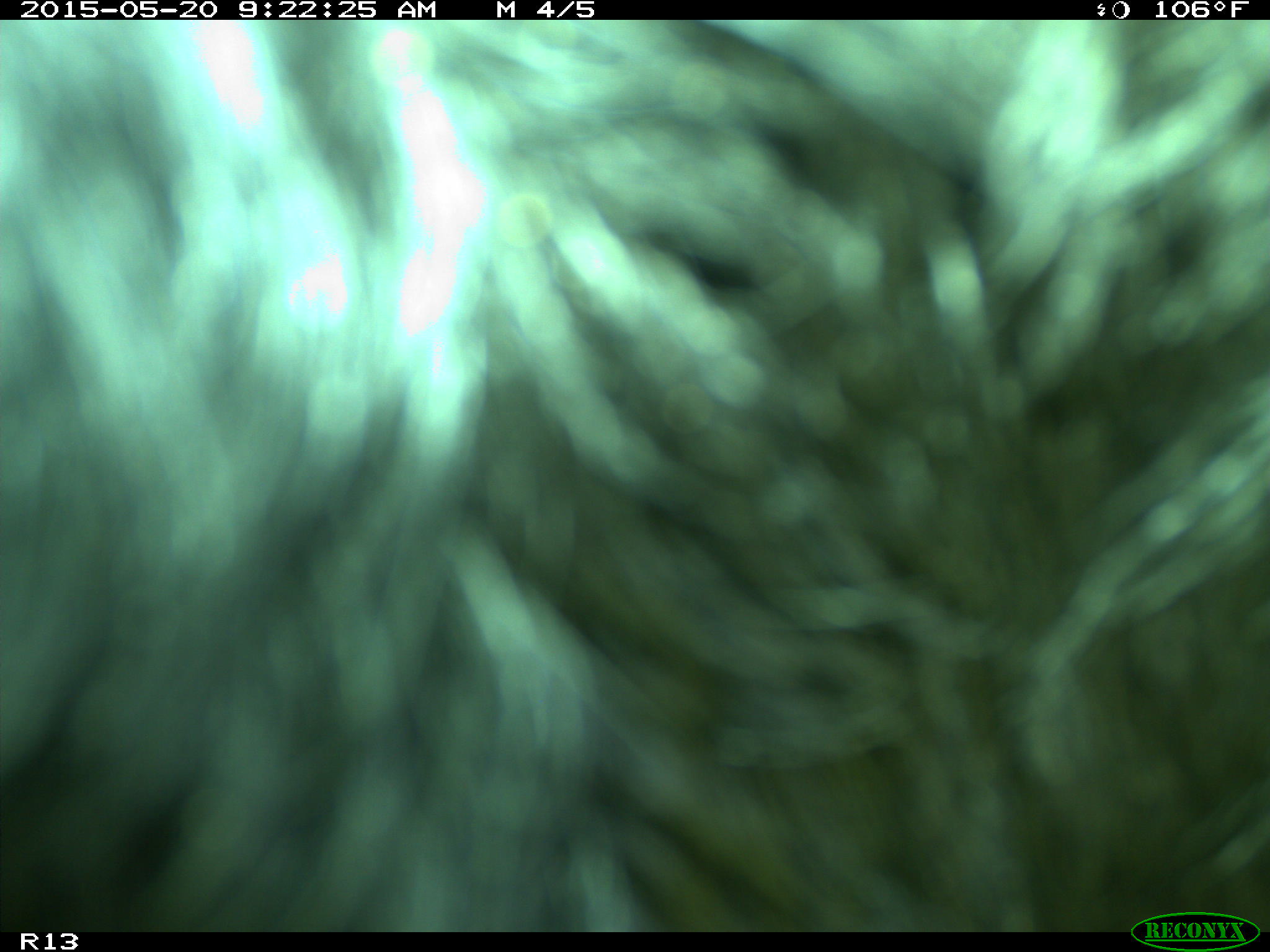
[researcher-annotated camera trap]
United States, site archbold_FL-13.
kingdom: Animalia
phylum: Chordata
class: Mammalia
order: Artiodactyla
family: Bovidae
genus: Bos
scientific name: Bos taurus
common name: domestic cow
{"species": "Bos taurus (domestic cow)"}